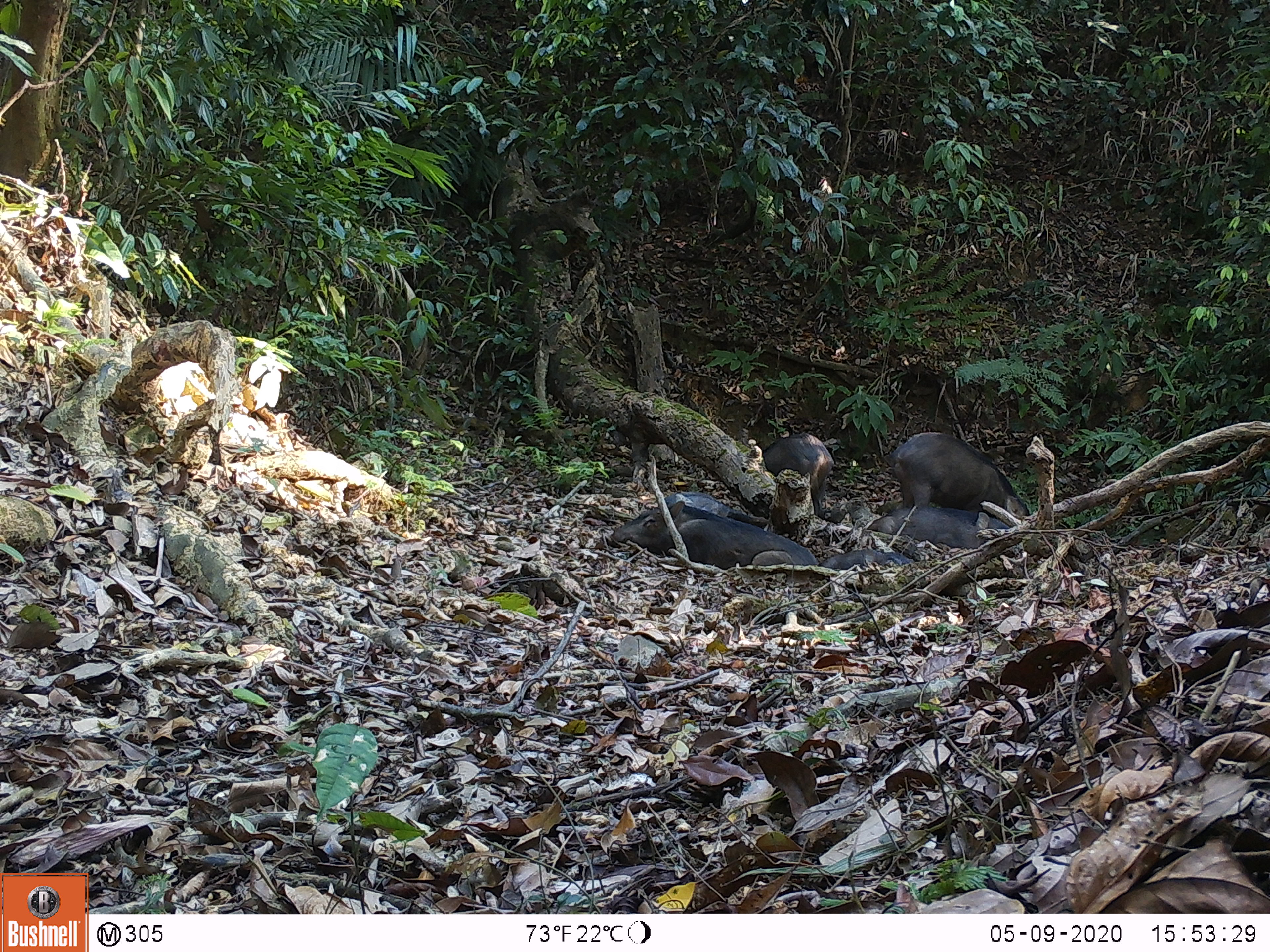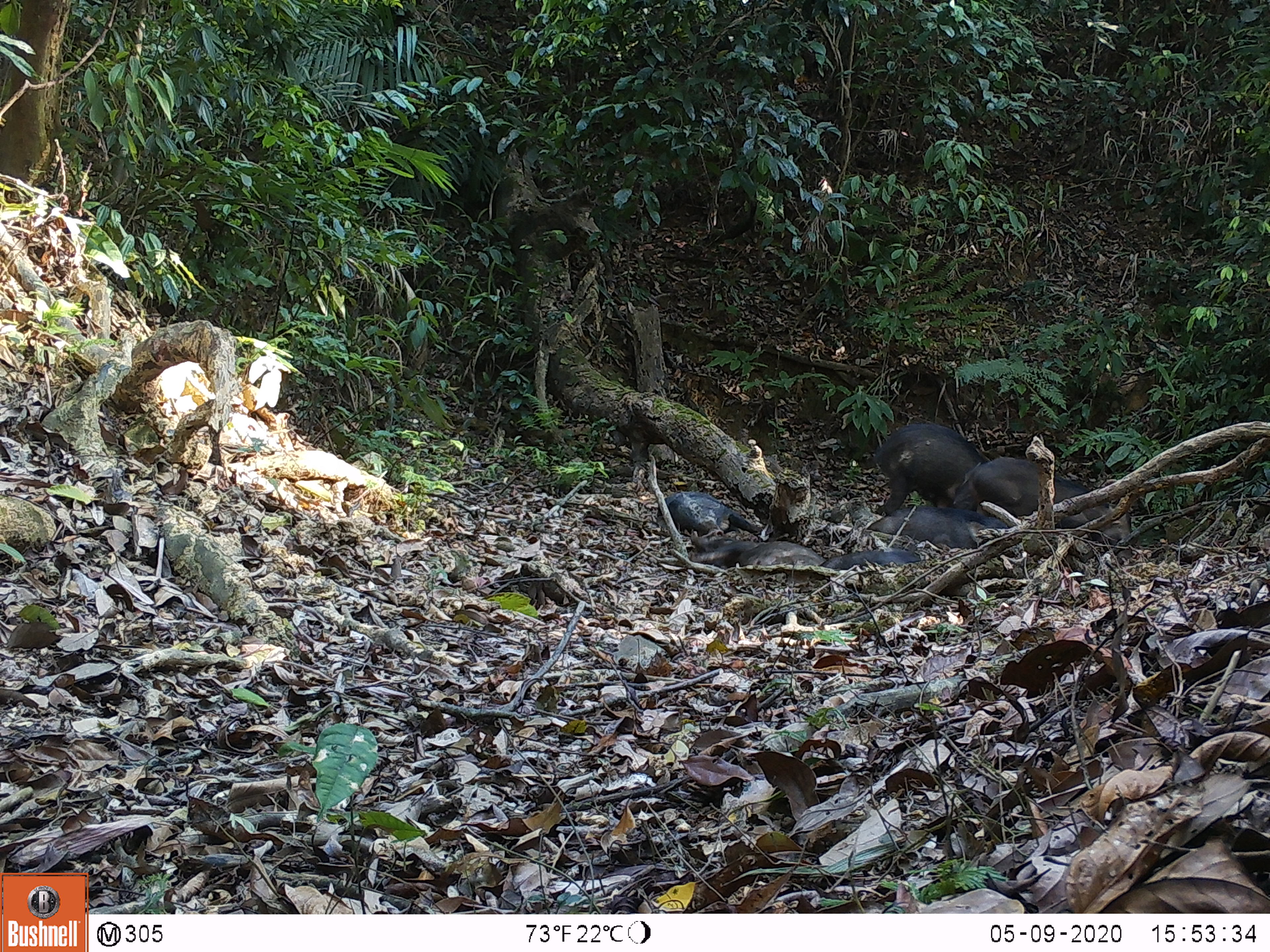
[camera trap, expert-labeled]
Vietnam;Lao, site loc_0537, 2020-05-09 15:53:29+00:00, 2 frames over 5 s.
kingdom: Animalia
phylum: Chordata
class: Mammalia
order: Artiodactyla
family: Suidae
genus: Sus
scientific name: Sus scrofa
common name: eurasian wild pig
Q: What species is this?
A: Eurasian wild pig (Sus scrofa).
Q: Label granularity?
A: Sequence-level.